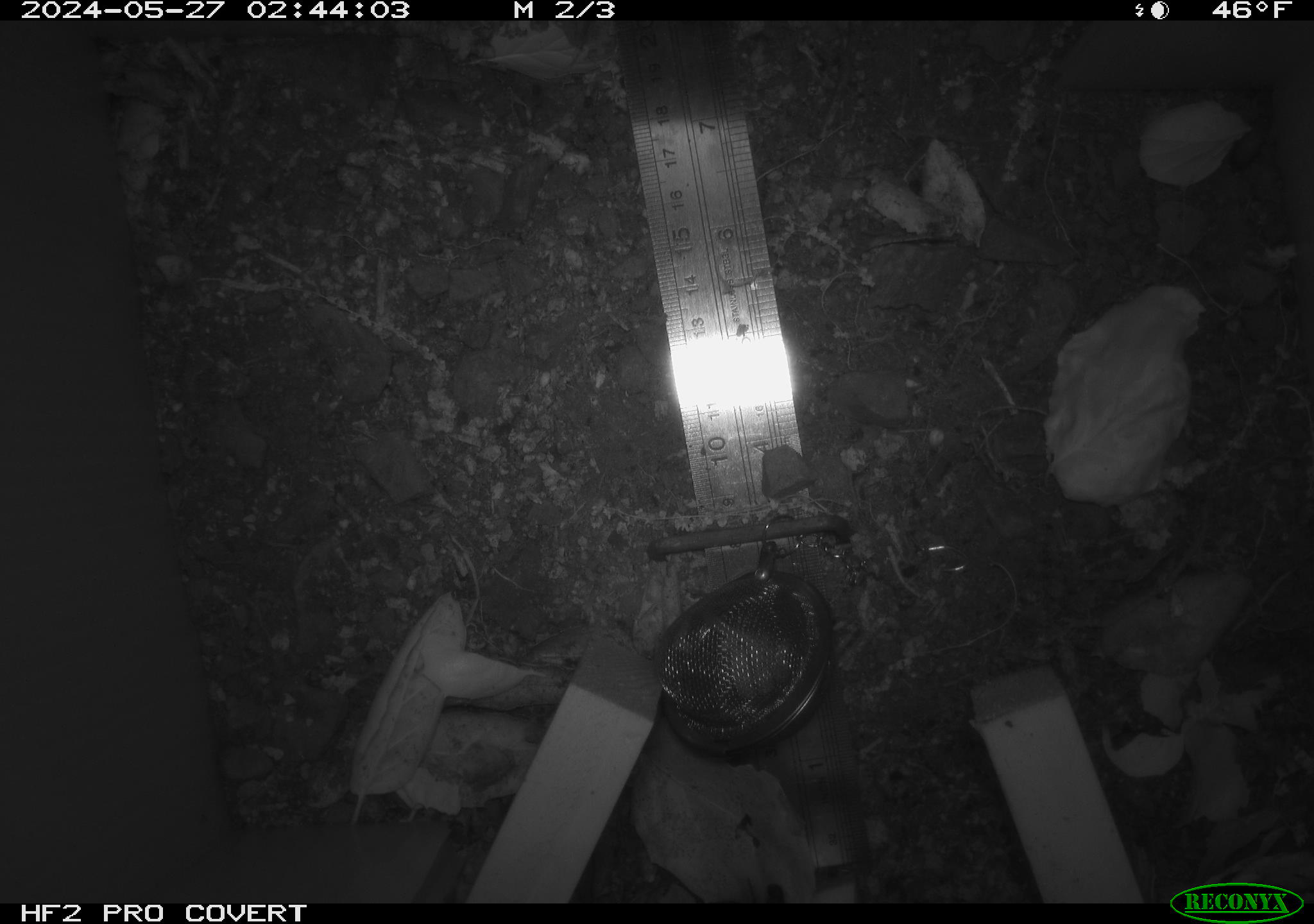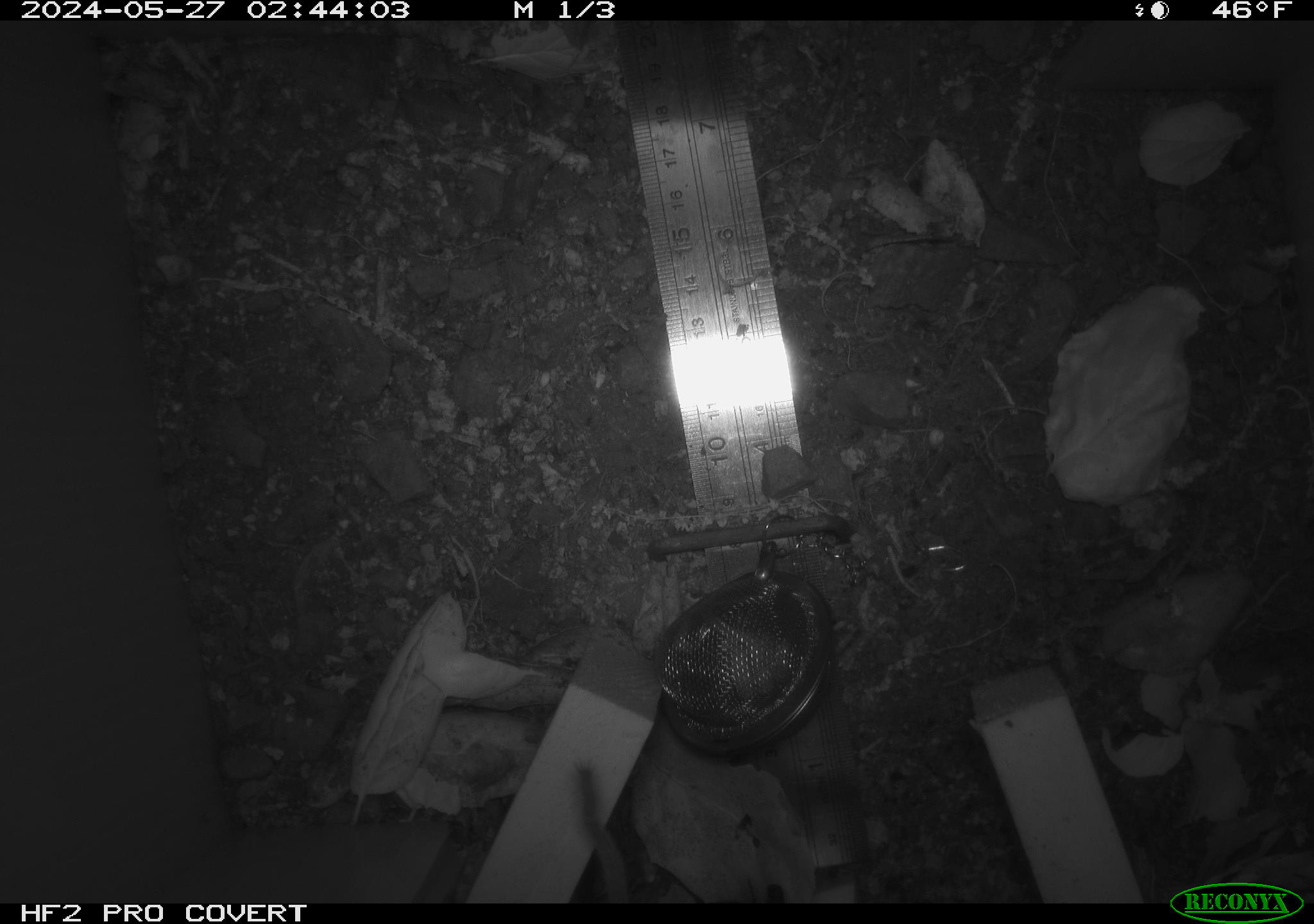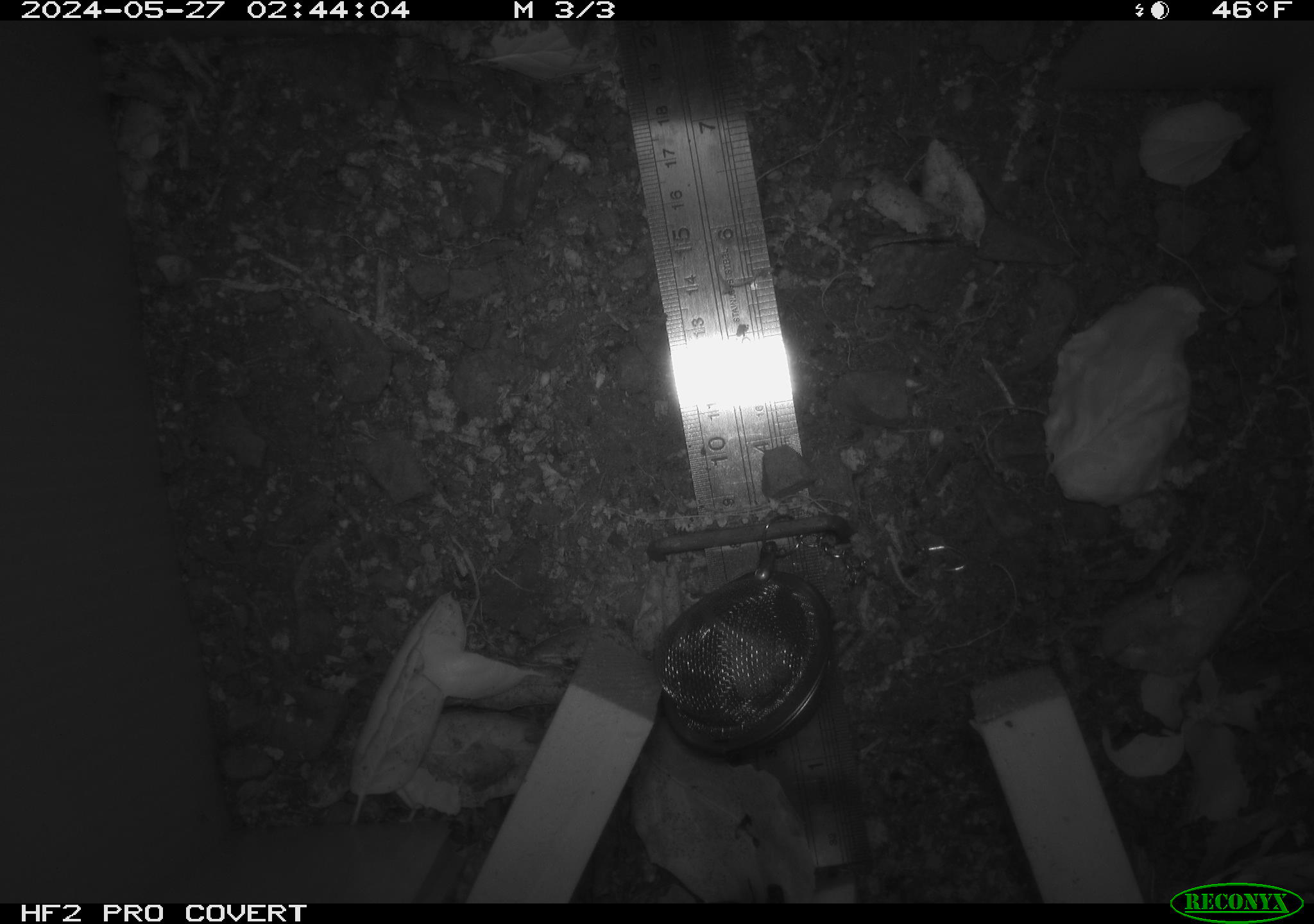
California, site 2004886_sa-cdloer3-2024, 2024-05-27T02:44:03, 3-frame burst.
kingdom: Animalia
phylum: Chordata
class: Mammalia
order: Rodentia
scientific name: Rodentia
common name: rodent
Rodent (Rodentia).